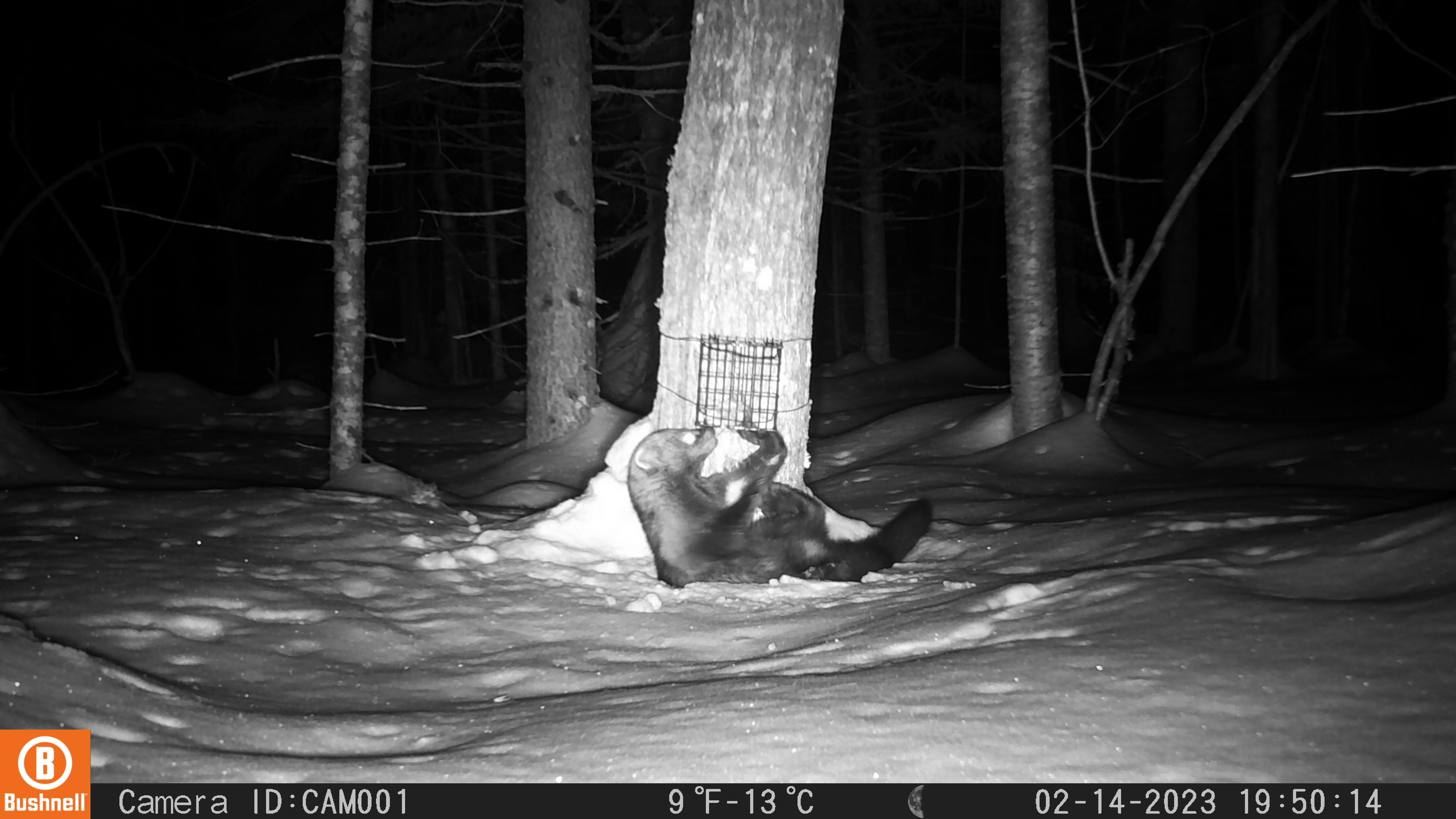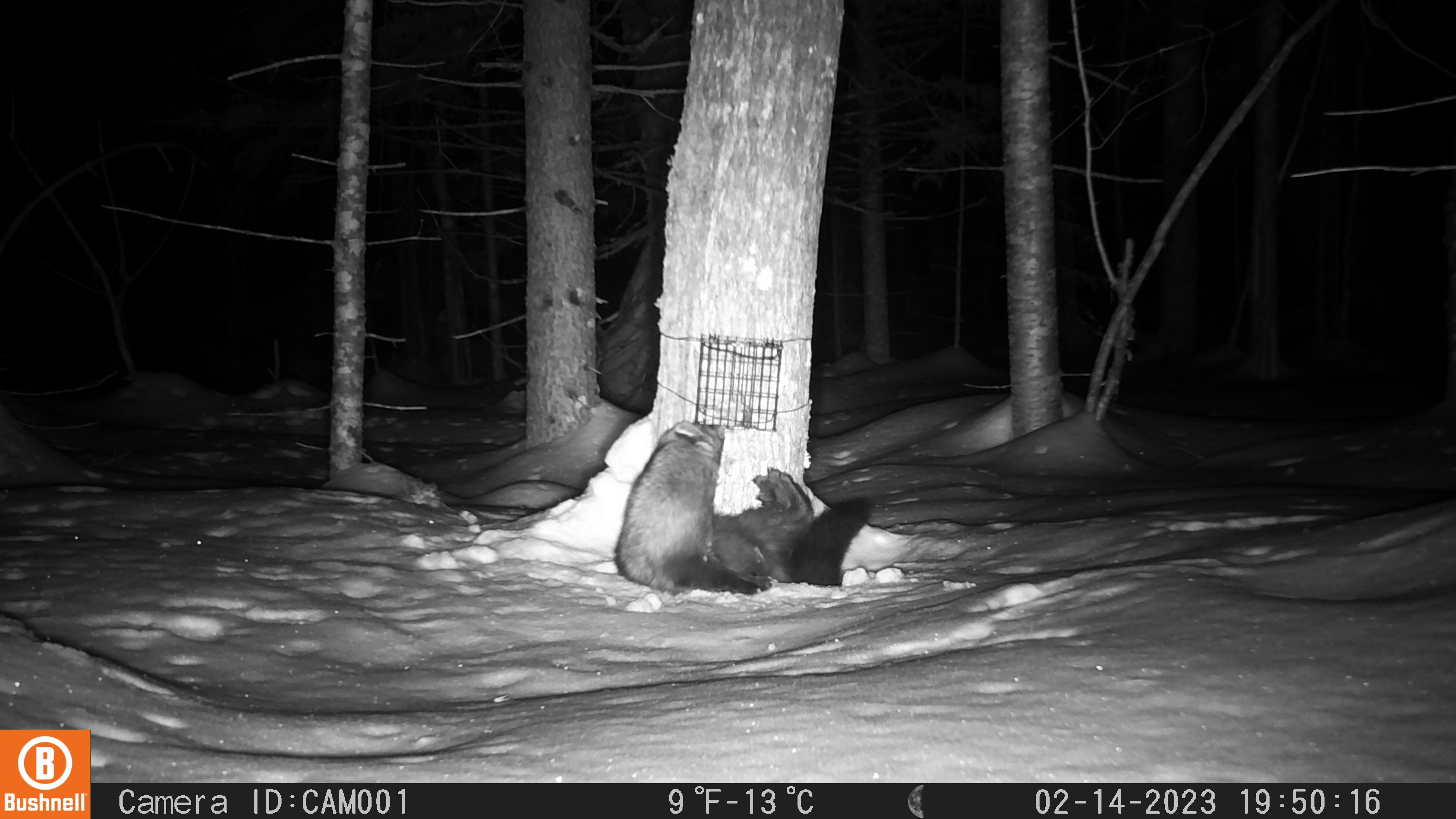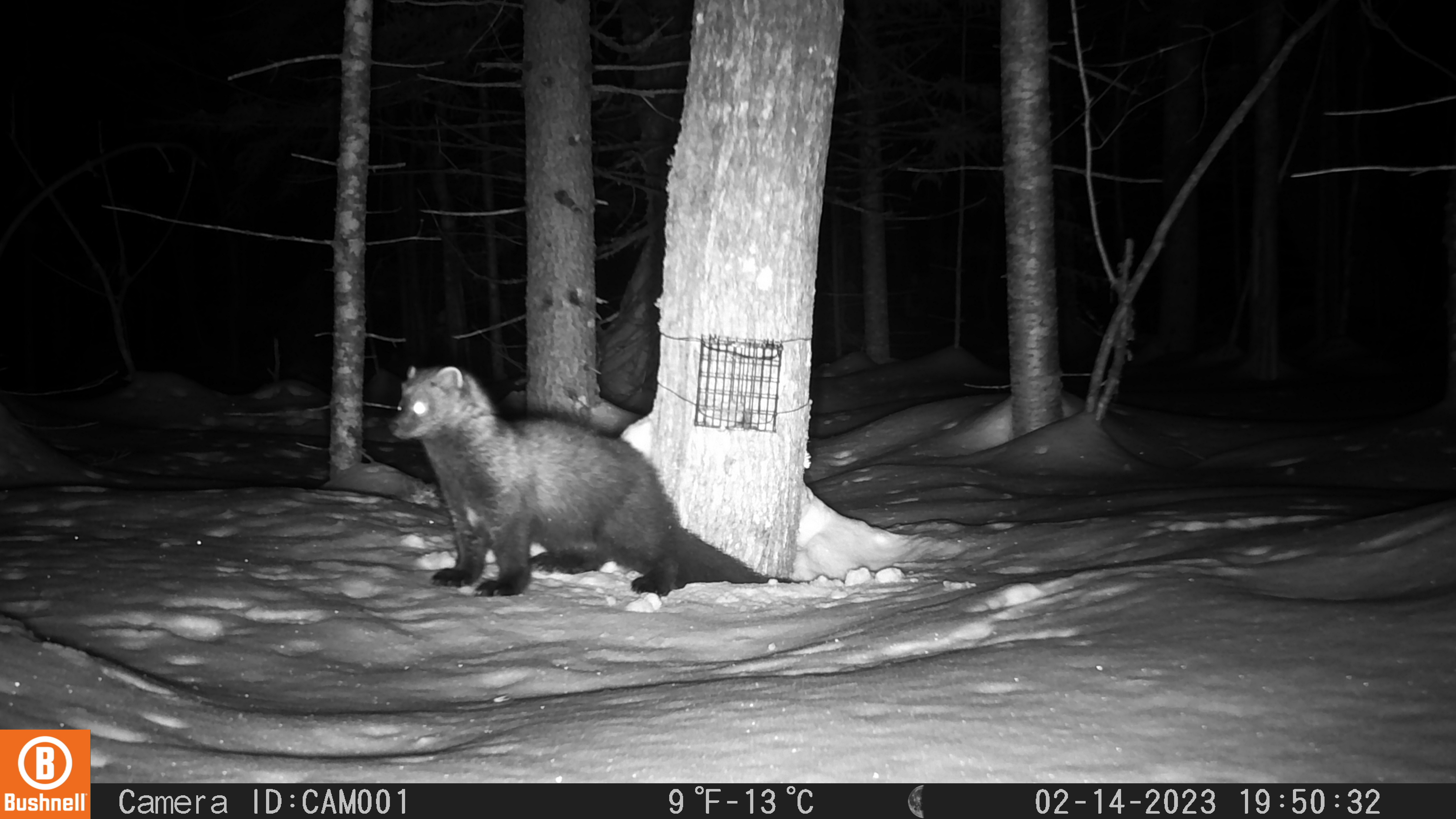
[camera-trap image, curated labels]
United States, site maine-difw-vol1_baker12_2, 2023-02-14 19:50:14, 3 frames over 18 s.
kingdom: Animalia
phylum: Chordata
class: Mammalia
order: Carnivora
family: Mustelidae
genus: Pekania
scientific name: Pekania pennanti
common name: fisher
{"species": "fisher (Pekania pennanti)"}